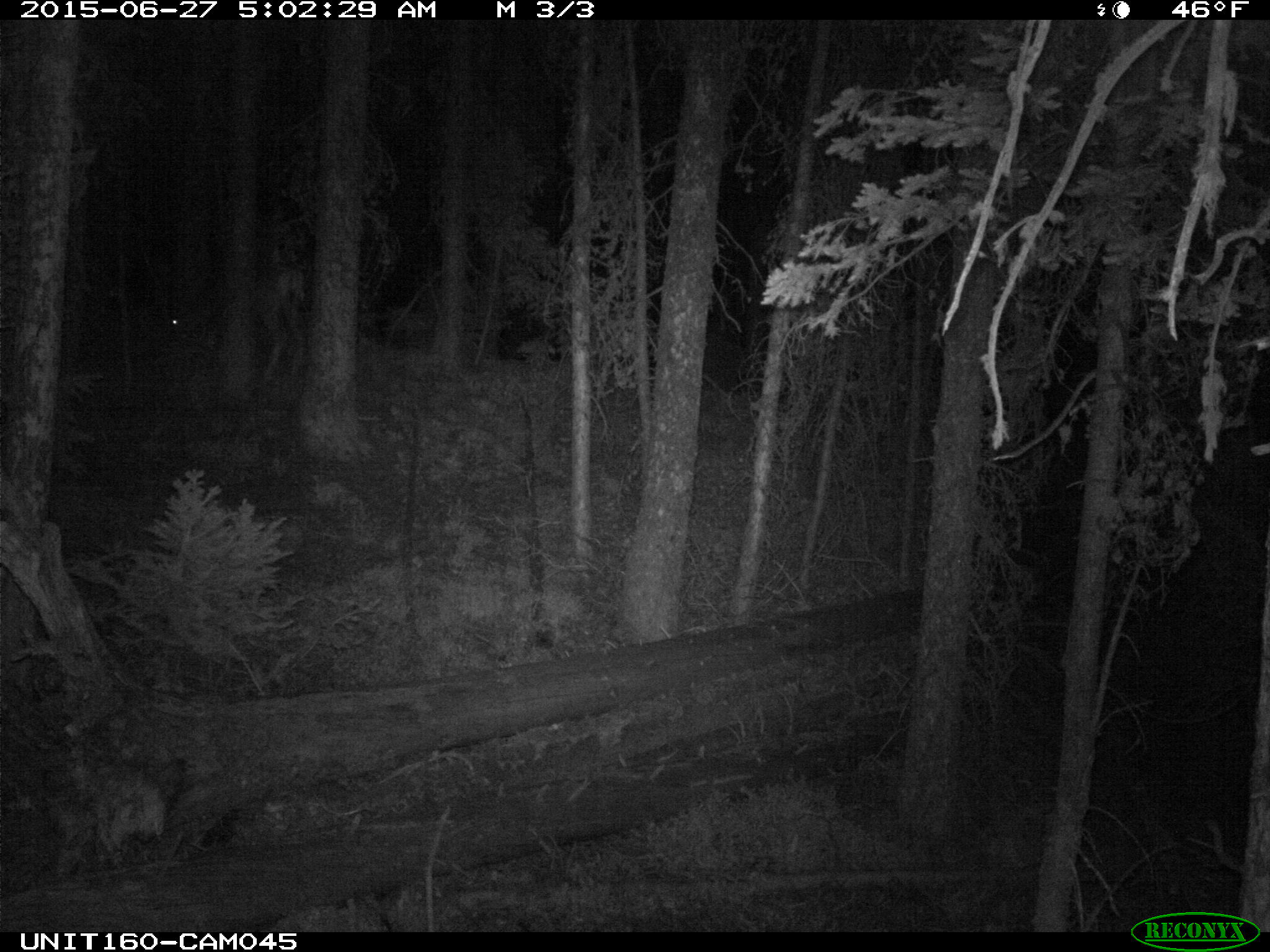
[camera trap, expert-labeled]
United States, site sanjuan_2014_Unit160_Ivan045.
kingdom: Animalia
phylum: Chordata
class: Mammalia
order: Artiodactyla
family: Cervidae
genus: Odocoileus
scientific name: Odocoileus hemionus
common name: mule deer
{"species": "Odocoileus hemionus (mule deer)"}